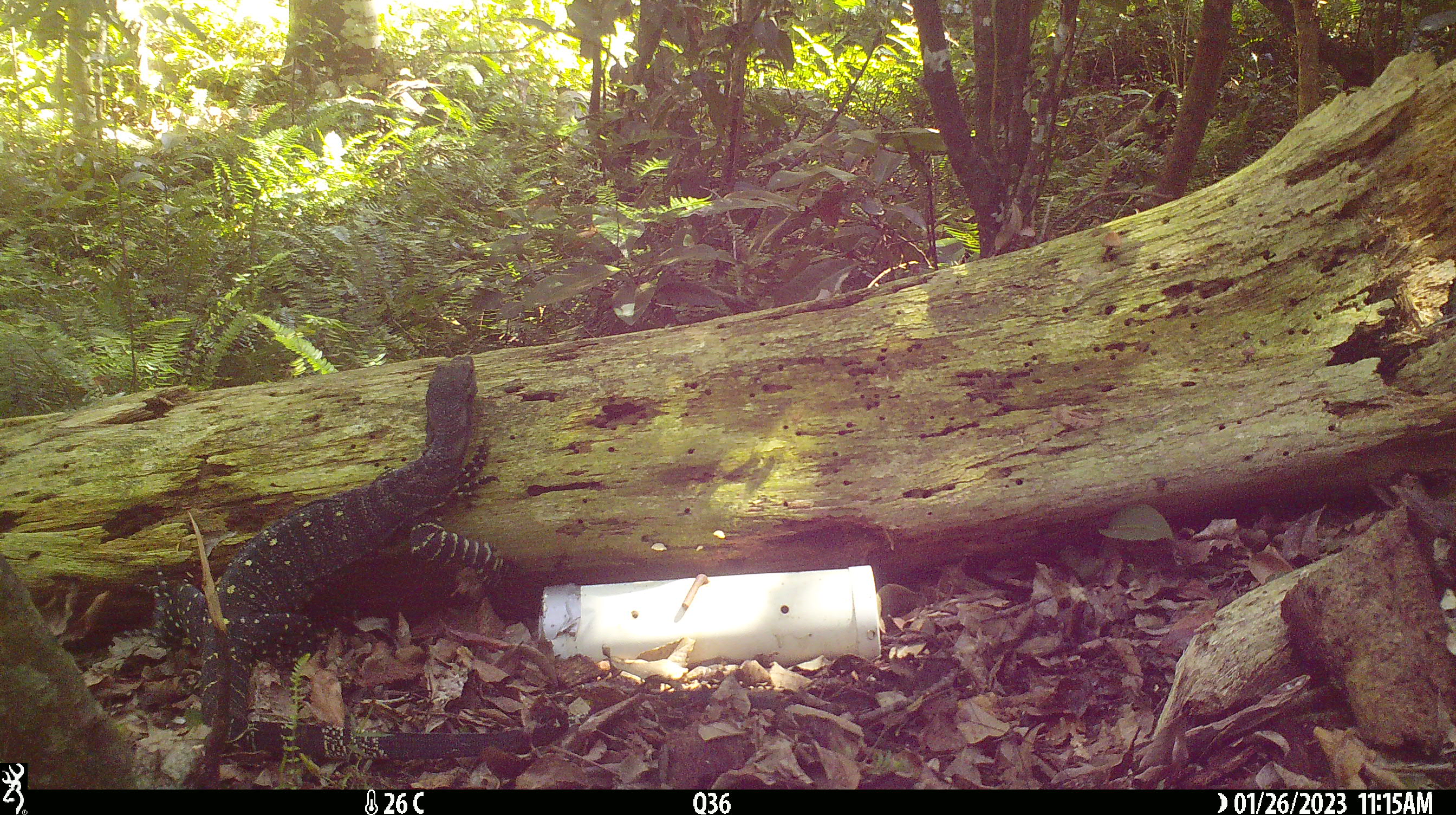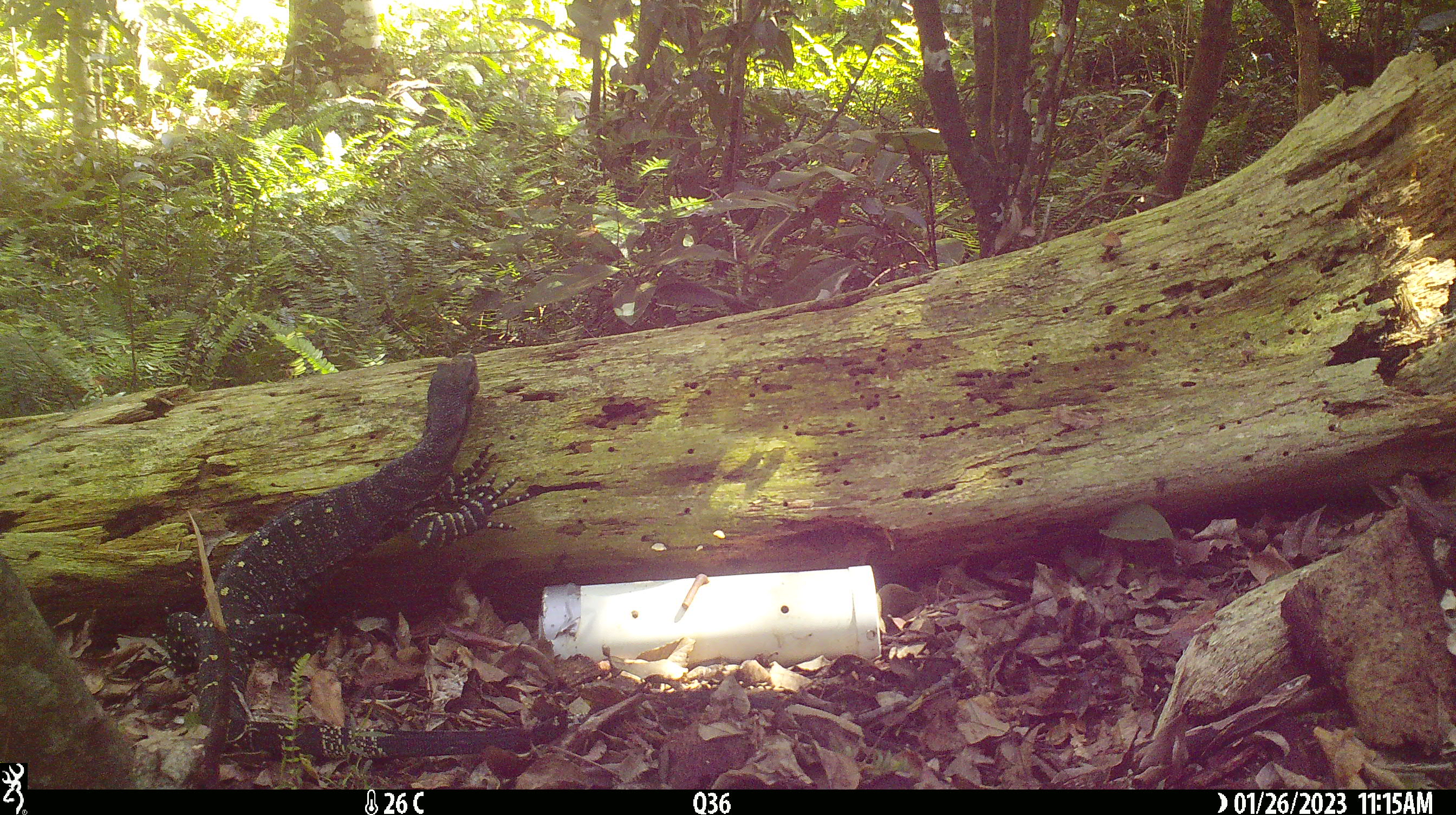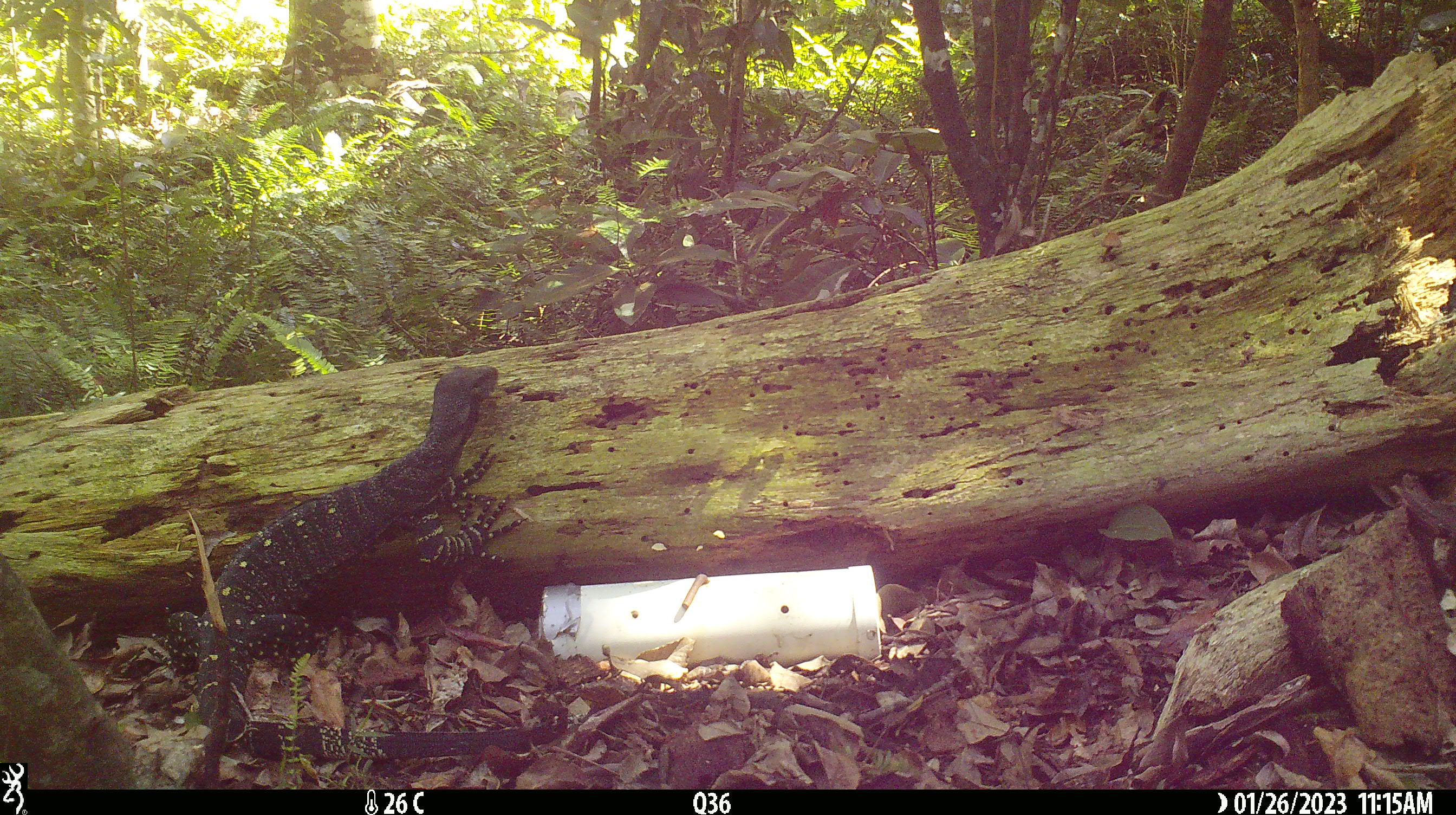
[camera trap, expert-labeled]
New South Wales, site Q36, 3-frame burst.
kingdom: Animalia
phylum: Chordata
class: Reptilia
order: Squamata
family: Varanidae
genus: Varanus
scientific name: Varanus varius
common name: lace monitor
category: goanna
Goanna (lace monitor) (Varanus varius).